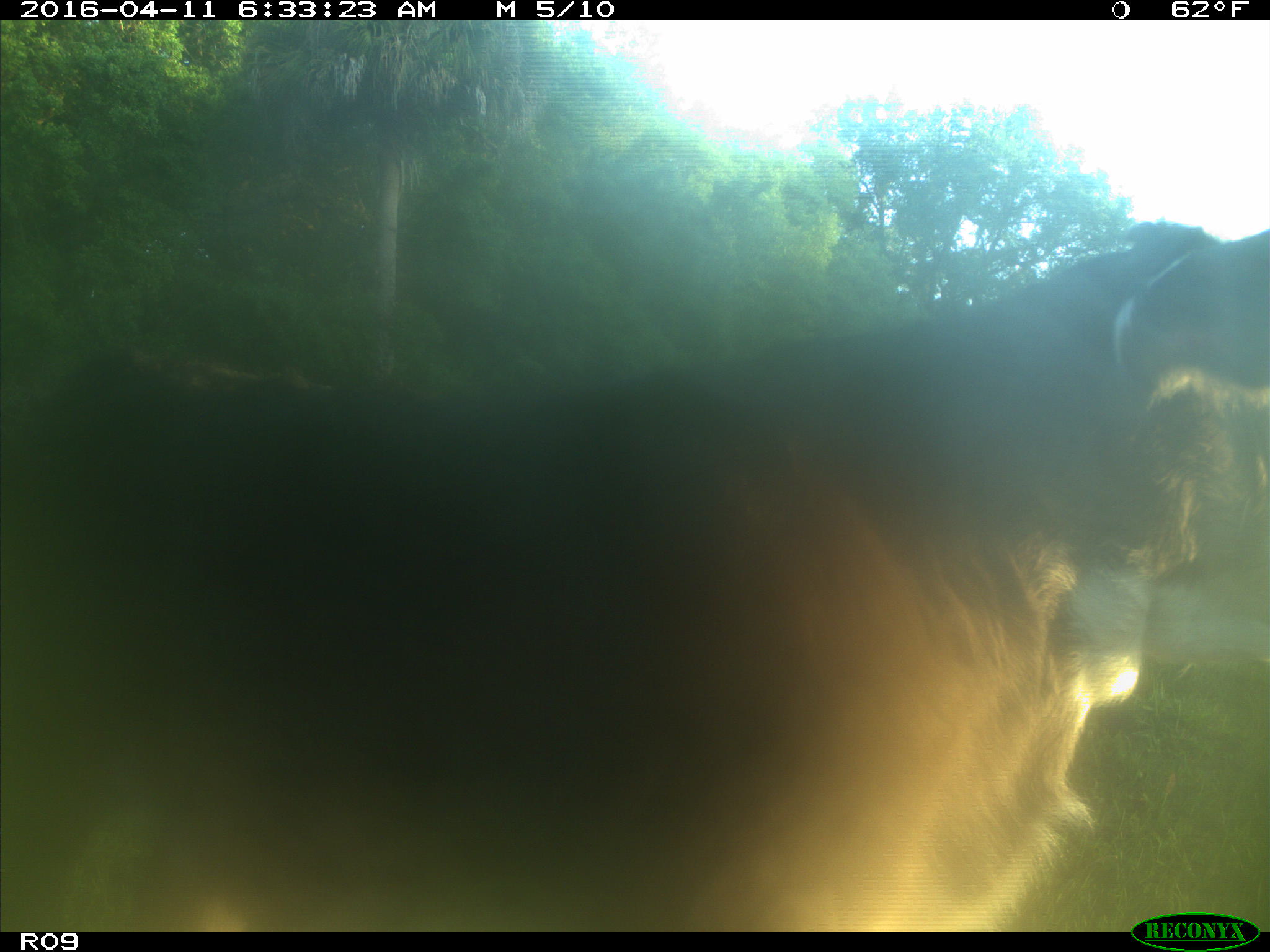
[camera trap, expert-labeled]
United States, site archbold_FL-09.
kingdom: Animalia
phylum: Chordata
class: Mammalia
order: Artiodactyla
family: Bovidae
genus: Bos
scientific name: Bos taurus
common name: domestic cow